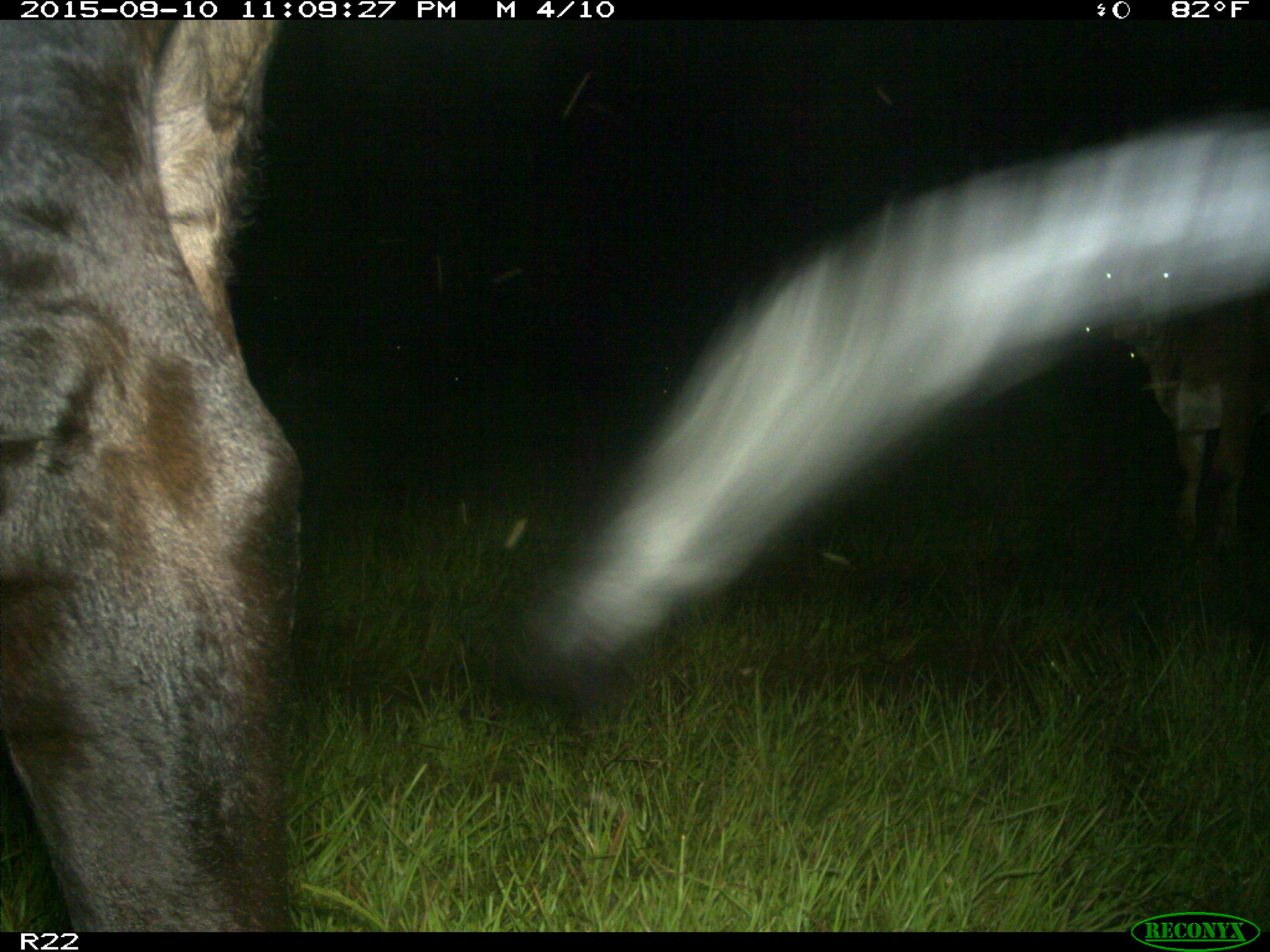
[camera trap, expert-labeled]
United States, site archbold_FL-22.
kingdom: Animalia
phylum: Chordata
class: Mammalia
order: Artiodactyla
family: Bovidae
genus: Bos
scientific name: Bos taurus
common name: domestic cow